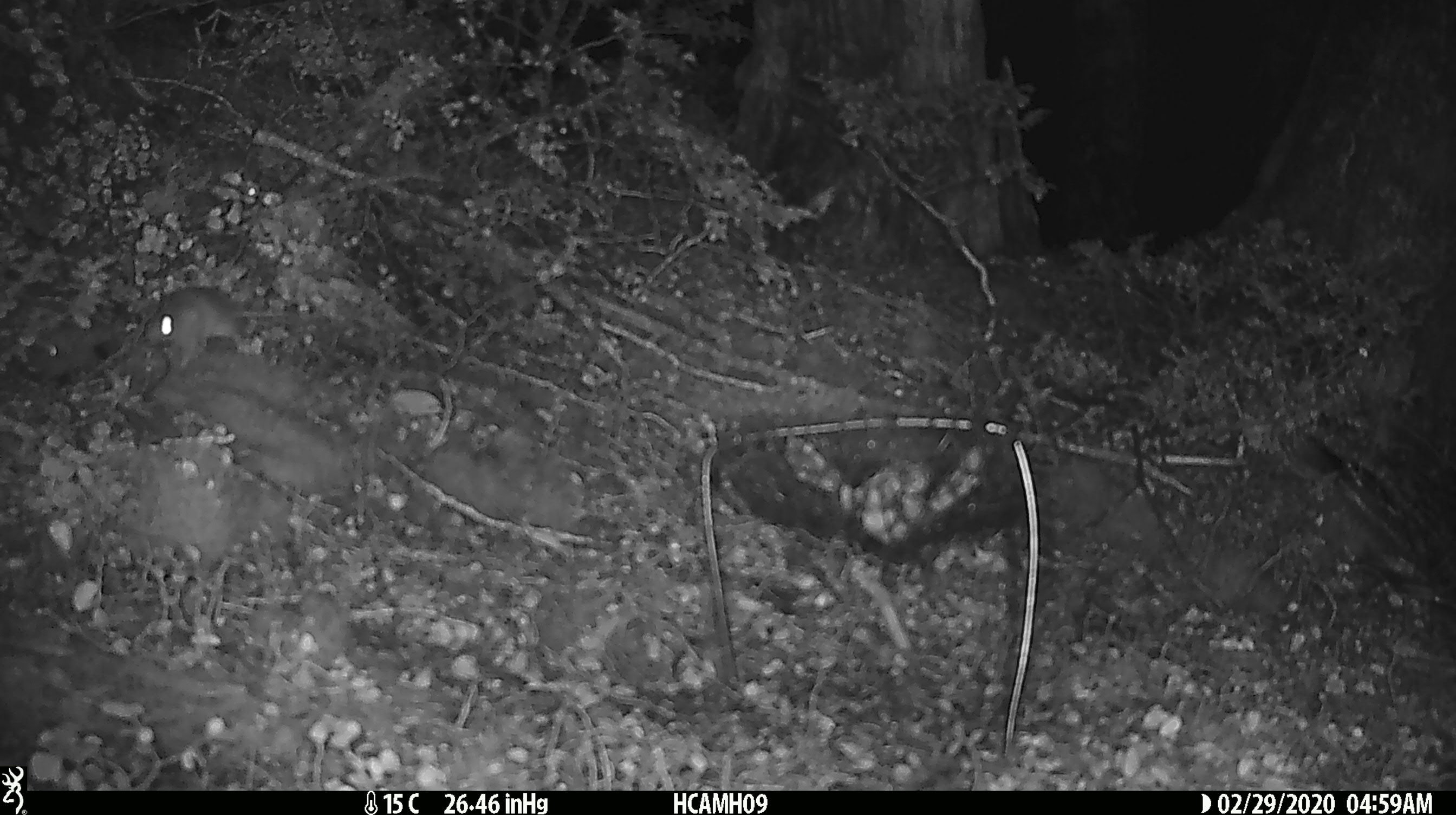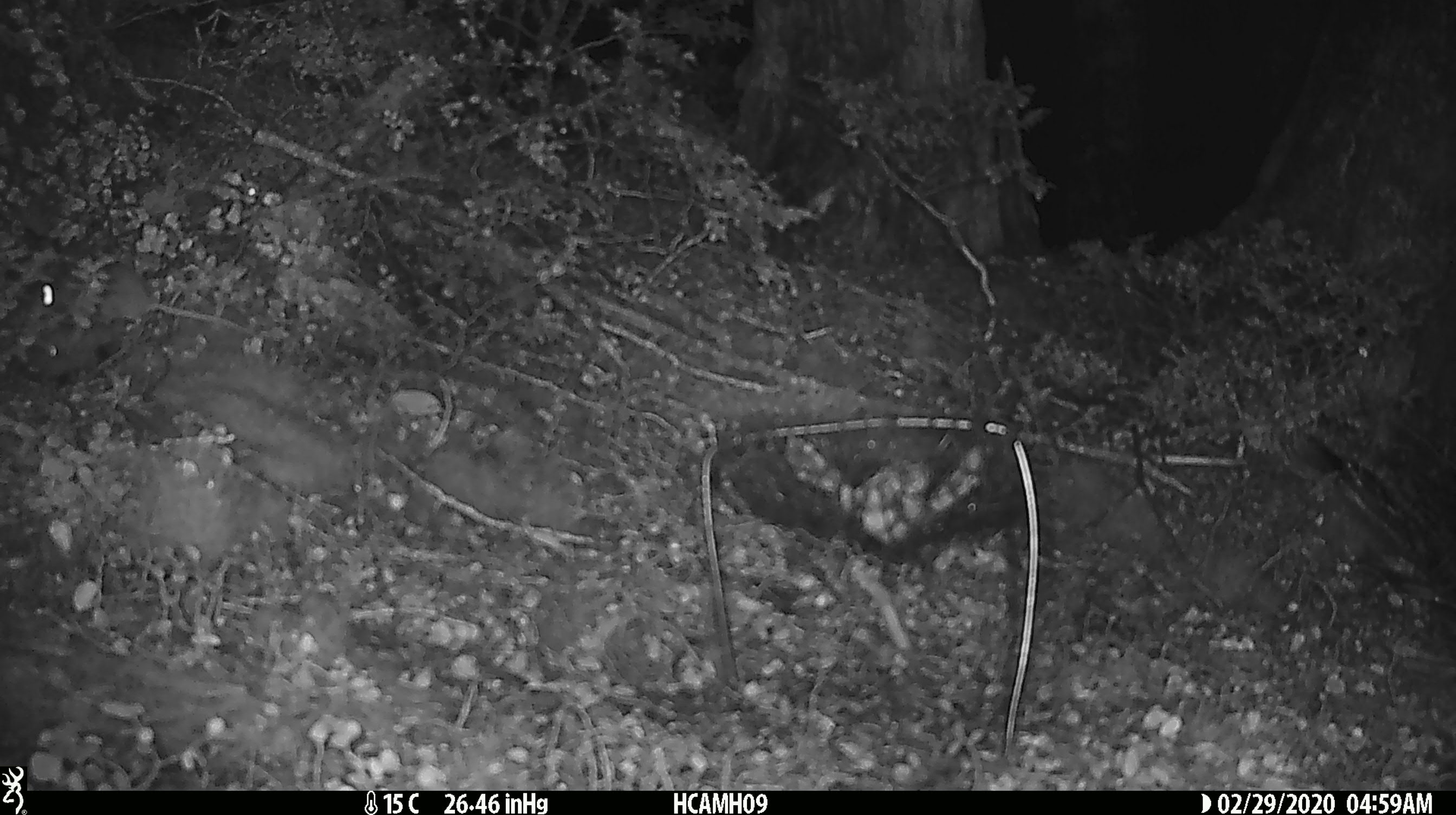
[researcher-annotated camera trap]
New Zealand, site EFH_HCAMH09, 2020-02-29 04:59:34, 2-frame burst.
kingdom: Animalia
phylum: Chordata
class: Mammalia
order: Rodentia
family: Muridae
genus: Mus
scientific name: Mus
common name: mouse